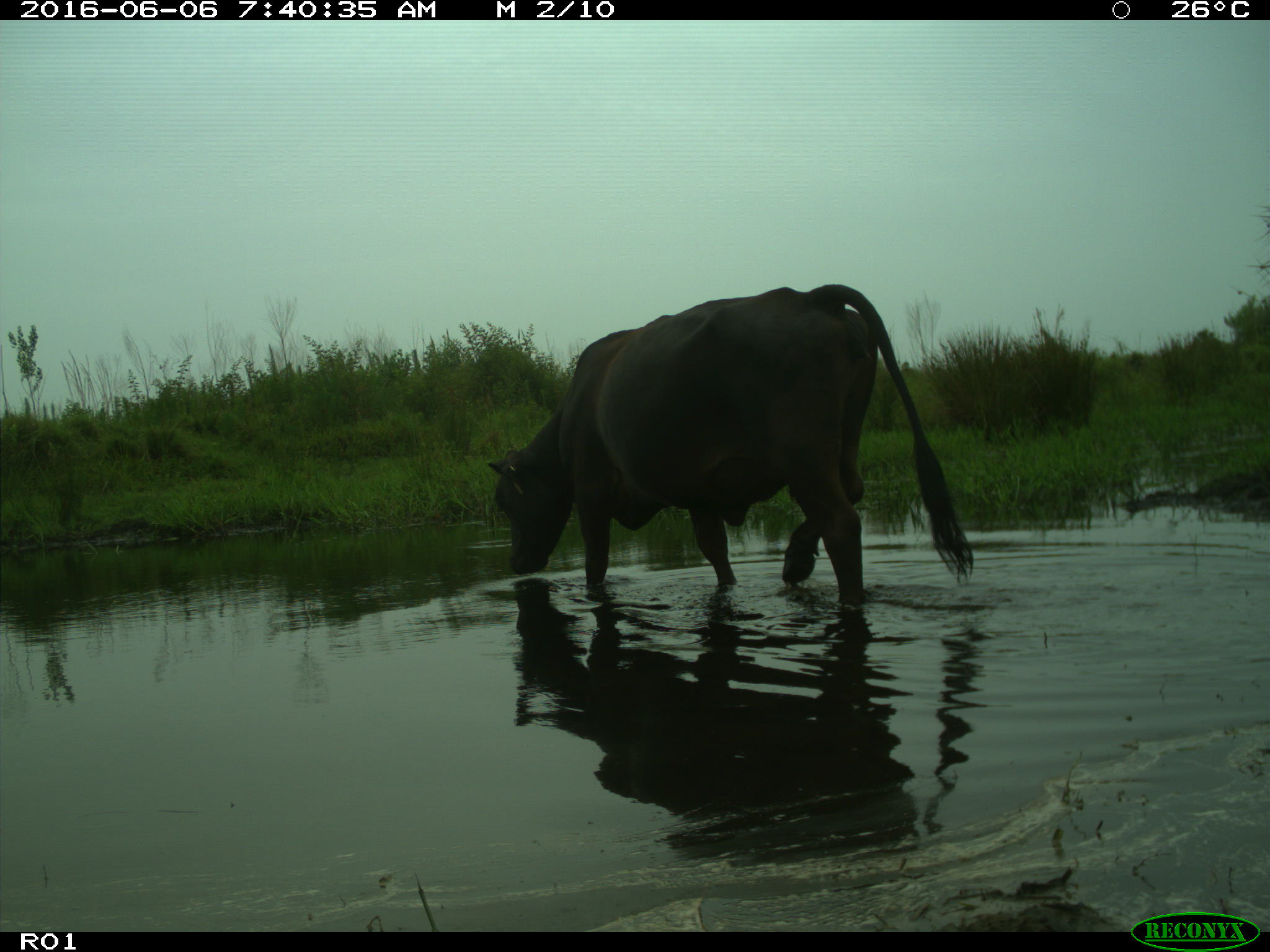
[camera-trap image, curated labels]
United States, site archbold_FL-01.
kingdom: Animalia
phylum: Chordata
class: Mammalia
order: Artiodactyla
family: Bovidae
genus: Bos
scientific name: Bos taurus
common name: domestic cow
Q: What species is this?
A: Bos taurus (domestic cow).